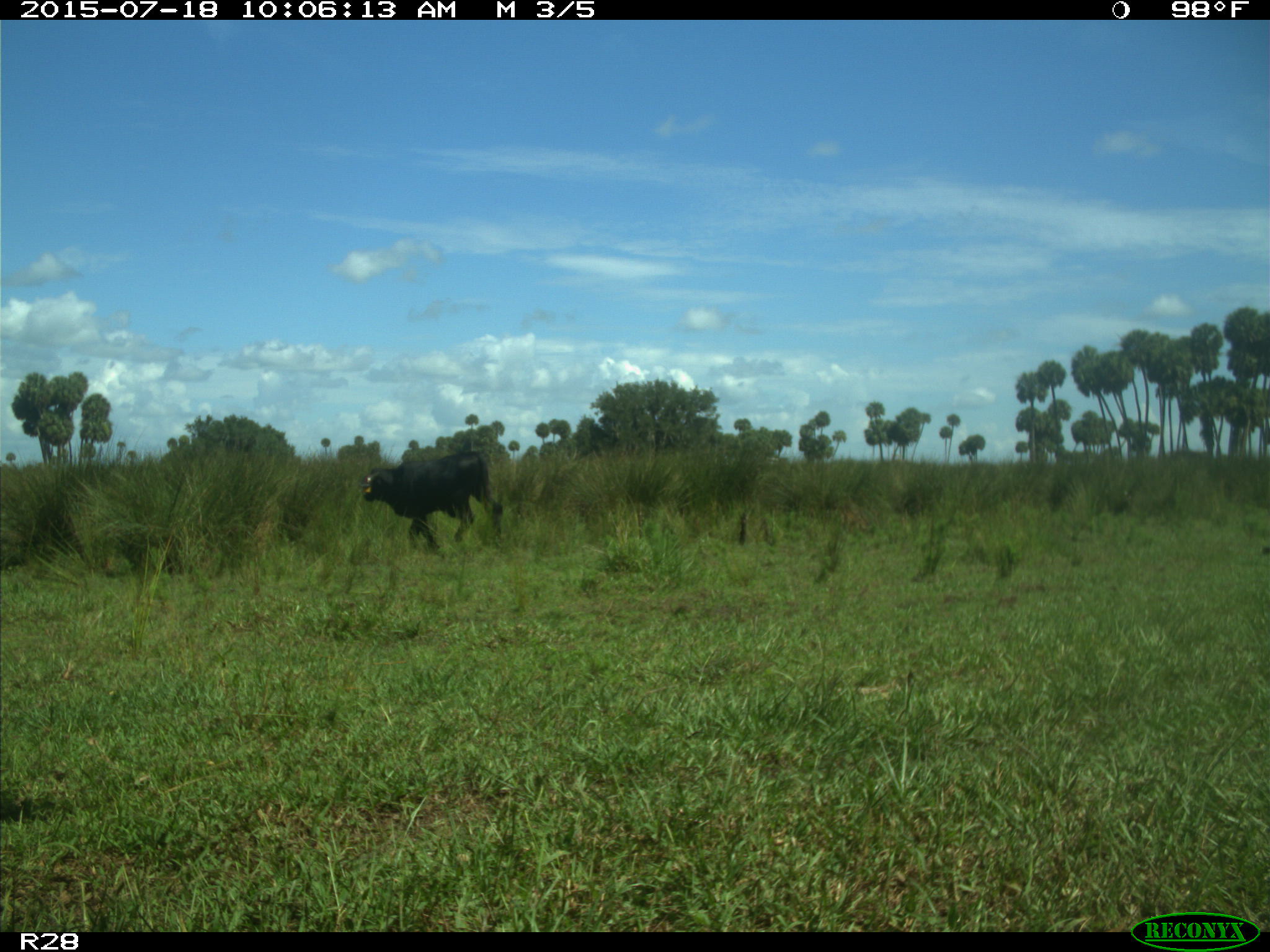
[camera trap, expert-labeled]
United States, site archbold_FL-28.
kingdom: Animalia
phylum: Chordata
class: Mammalia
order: Artiodactyla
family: Bovidae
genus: Bos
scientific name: Bos taurus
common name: domestic cow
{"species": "Bos taurus (domestic cow)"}